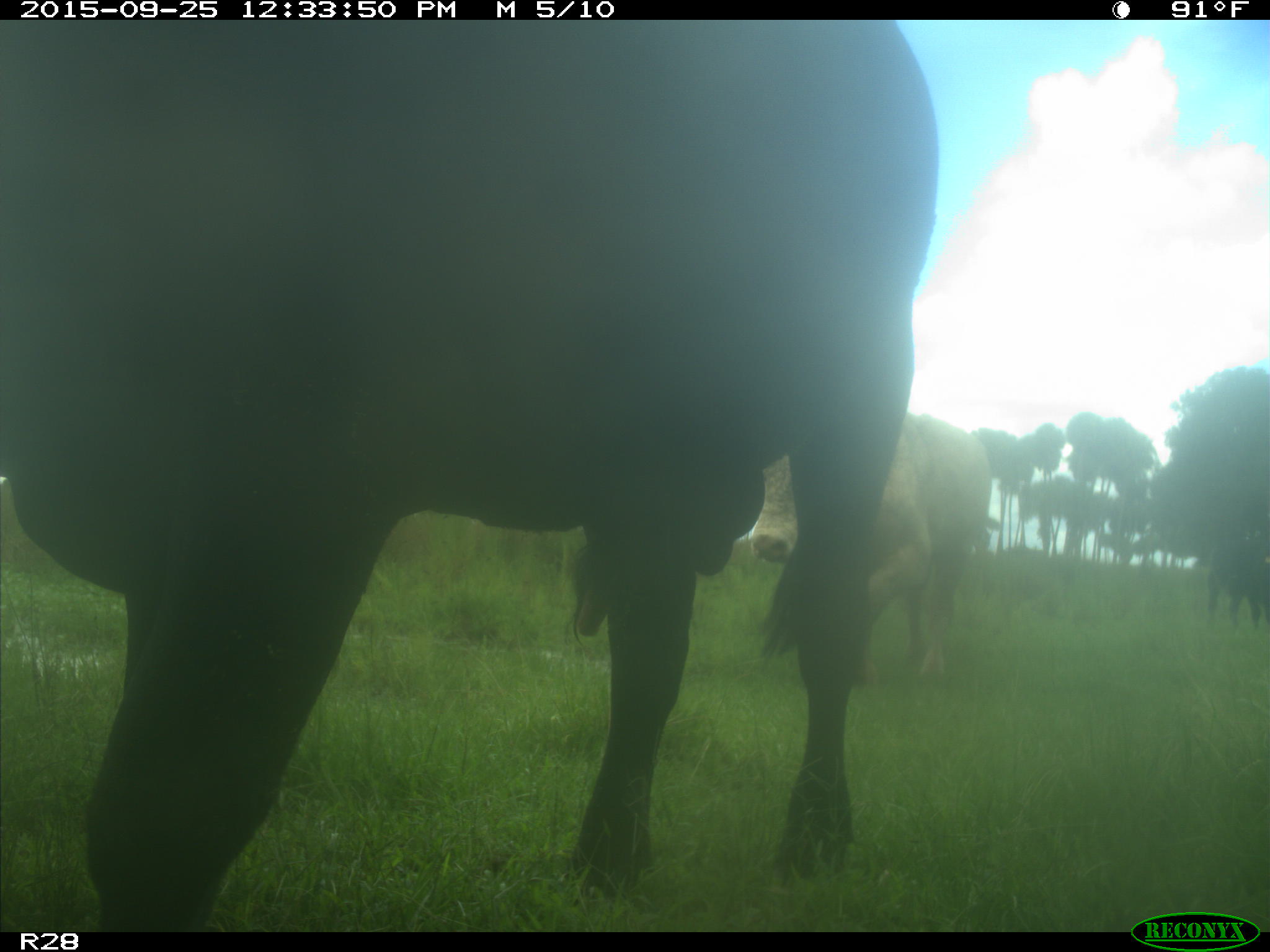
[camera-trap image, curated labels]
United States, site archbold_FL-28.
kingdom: Animalia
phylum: Chordata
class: Mammalia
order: Artiodactyla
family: Bovidae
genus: Bos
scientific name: Bos taurus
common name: domestic cow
Bos taurus (domestic cow).